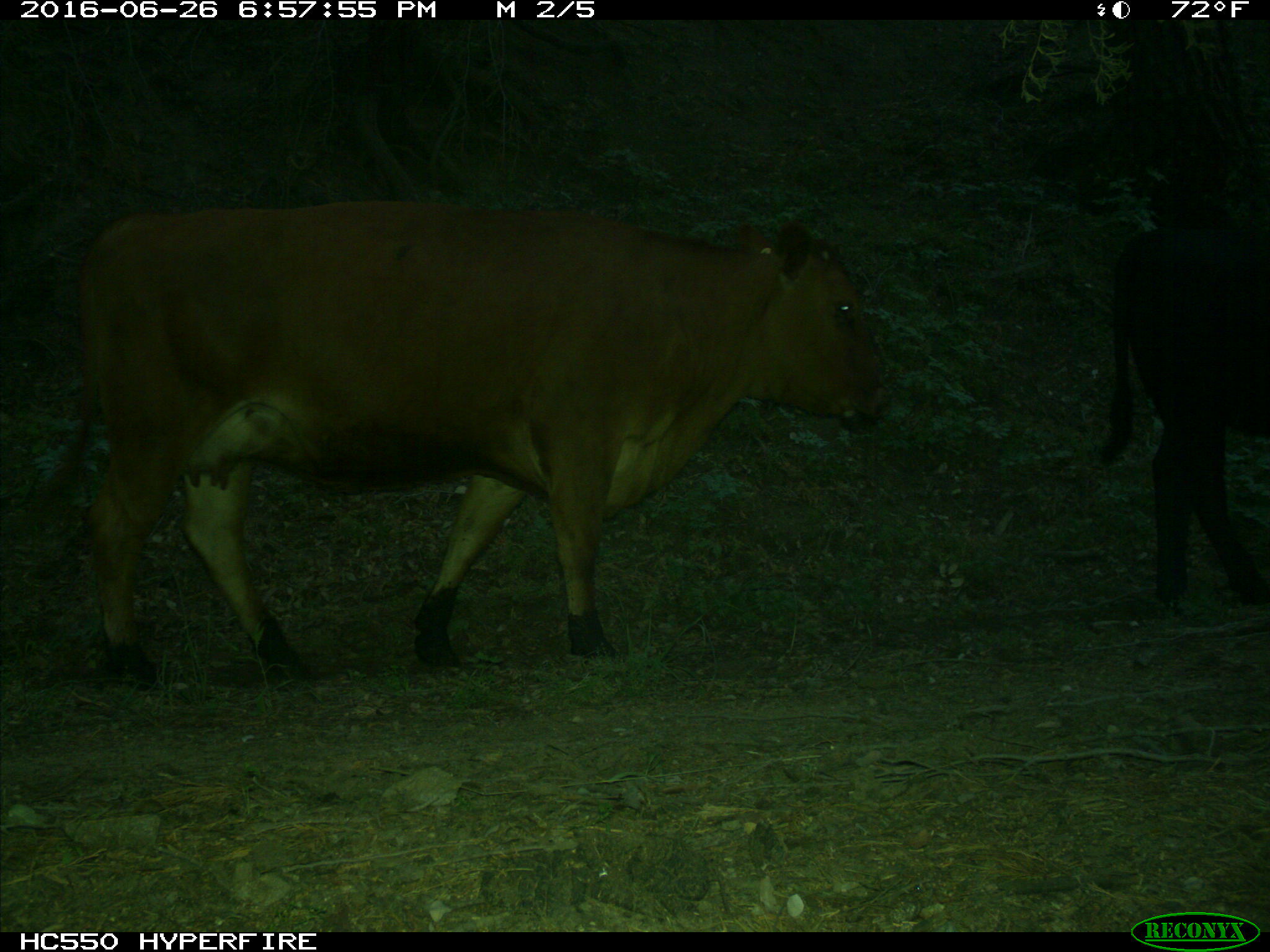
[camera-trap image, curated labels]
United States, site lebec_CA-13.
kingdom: Animalia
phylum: Chordata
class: Mammalia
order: Artiodactyla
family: Bovidae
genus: Bos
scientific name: Bos taurus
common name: domestic cow